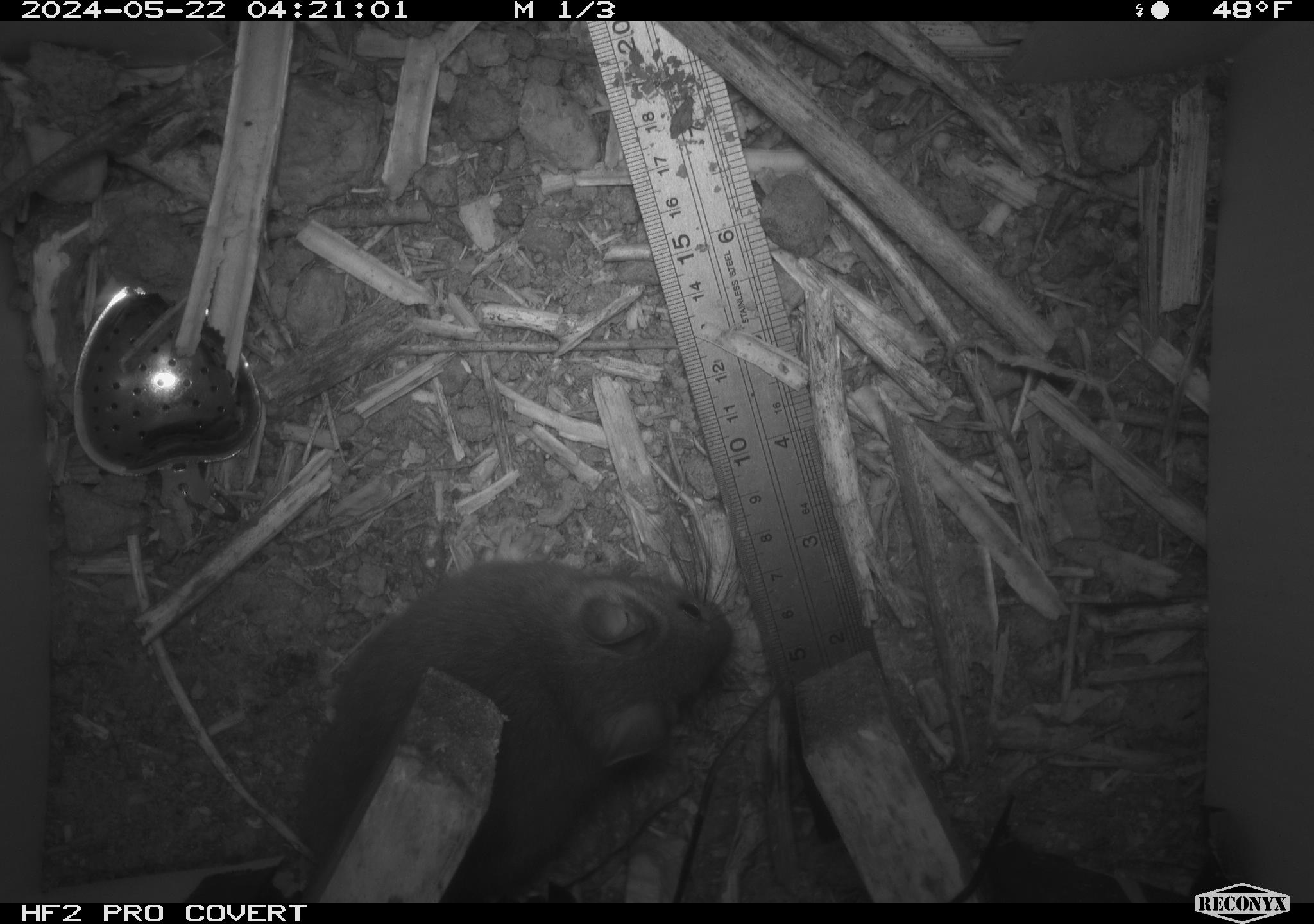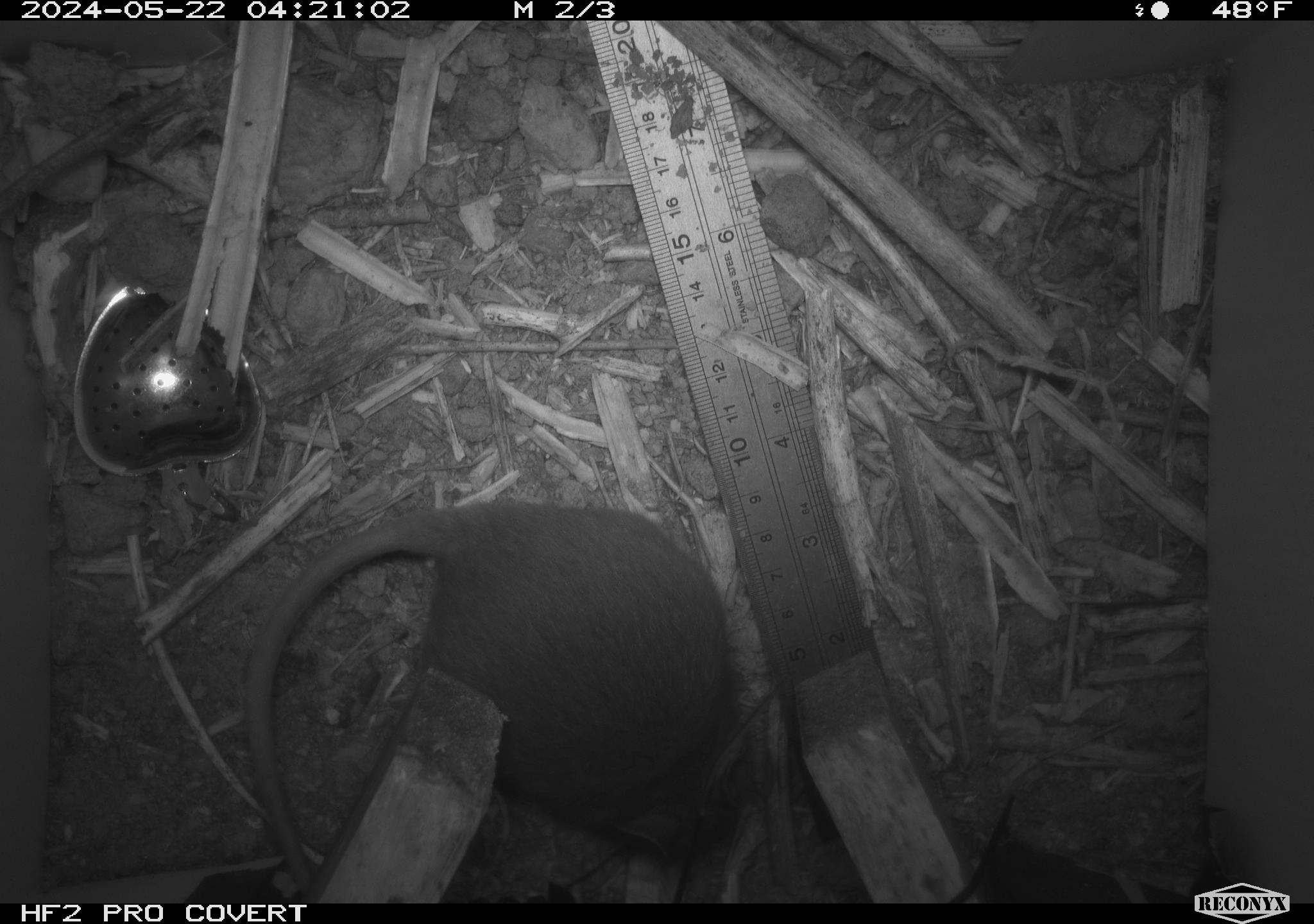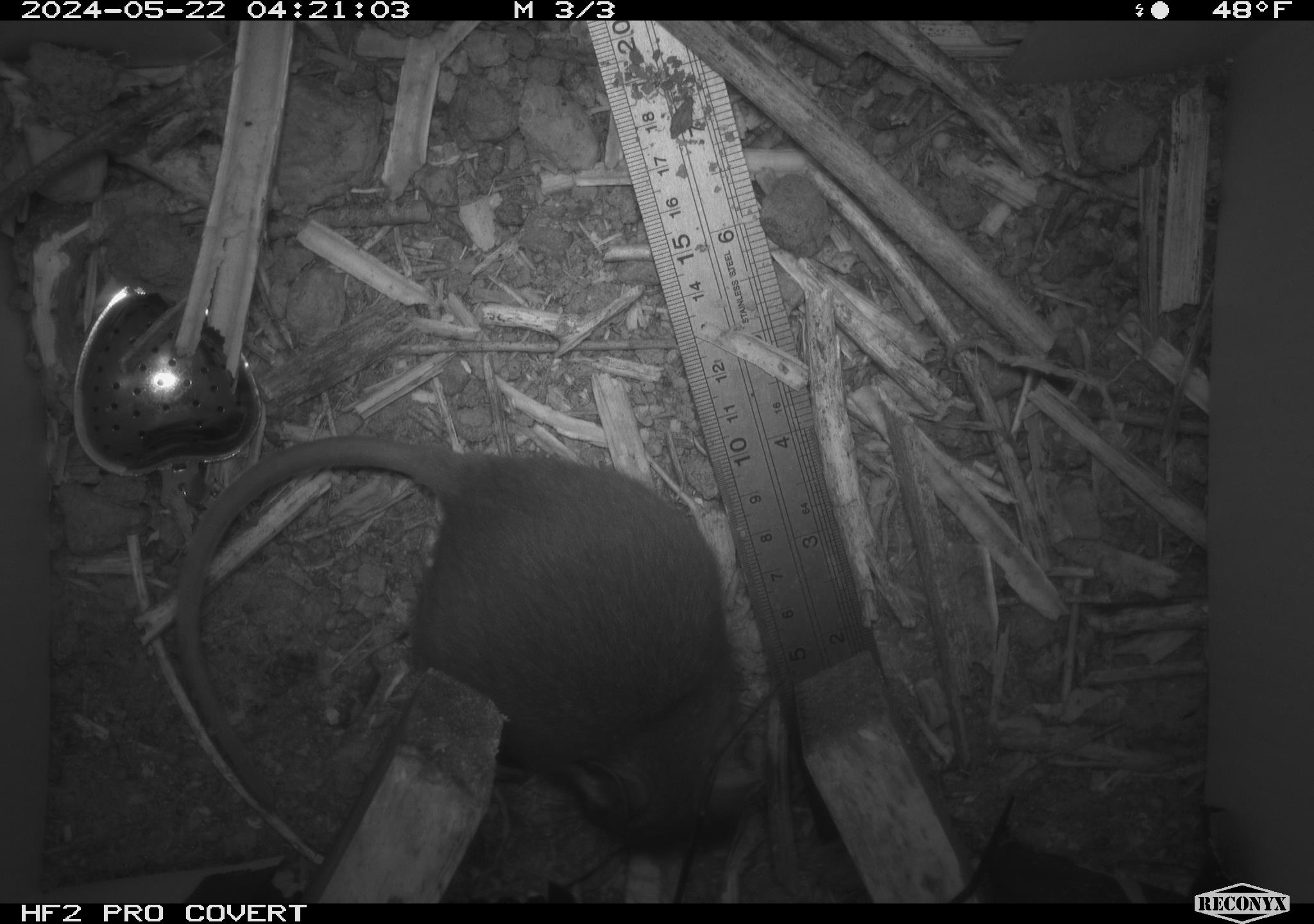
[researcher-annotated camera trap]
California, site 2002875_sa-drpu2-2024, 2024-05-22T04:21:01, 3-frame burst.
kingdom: Animalia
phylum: Chordata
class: Mammalia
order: Rodentia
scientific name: Rodentia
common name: rodent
Rodent (Rodentia).